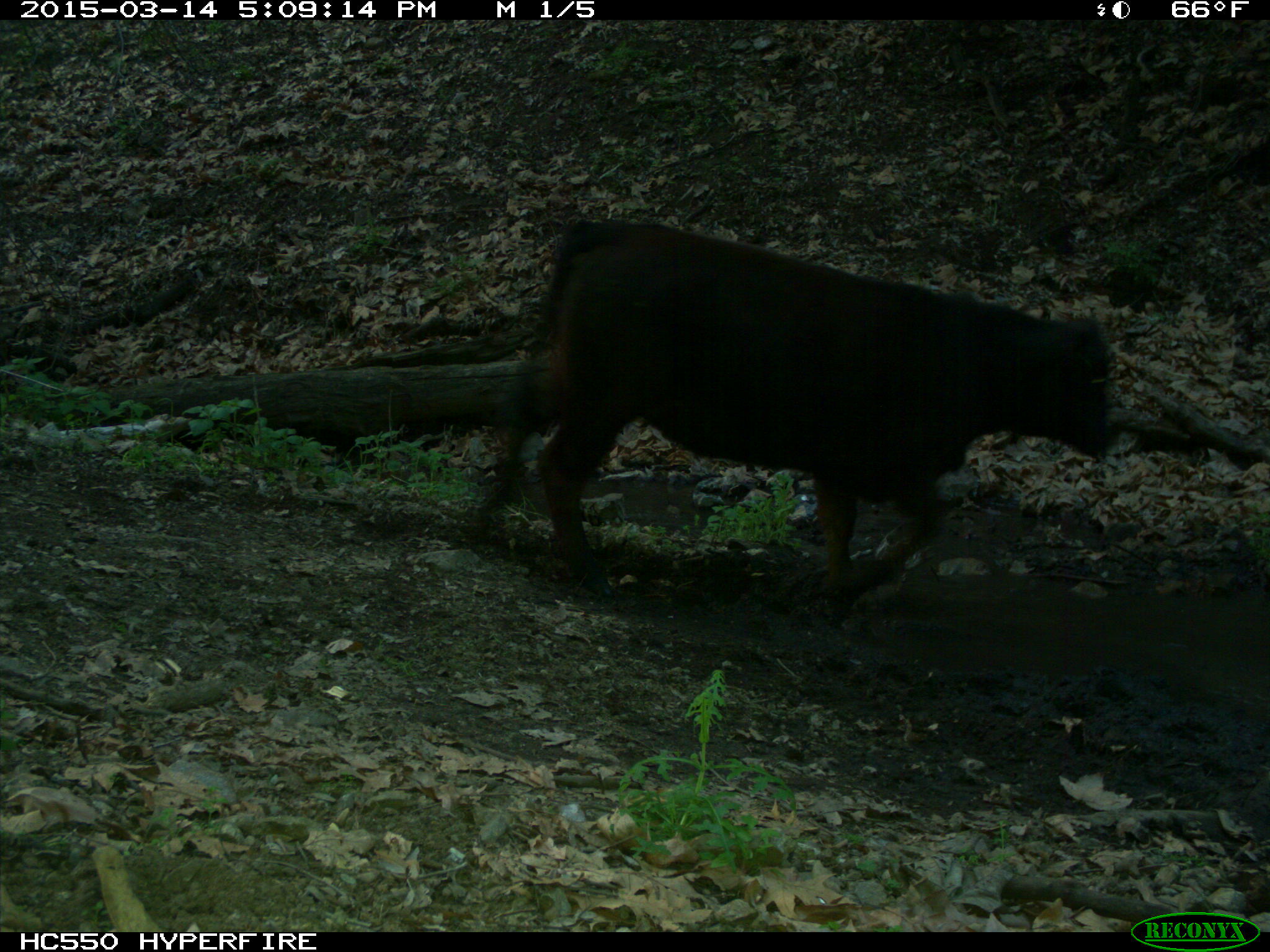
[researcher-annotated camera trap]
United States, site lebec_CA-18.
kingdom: Animalia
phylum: Chordata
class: Mammalia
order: Artiodactyla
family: Bovidae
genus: Bos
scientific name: Bos taurus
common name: domestic cow